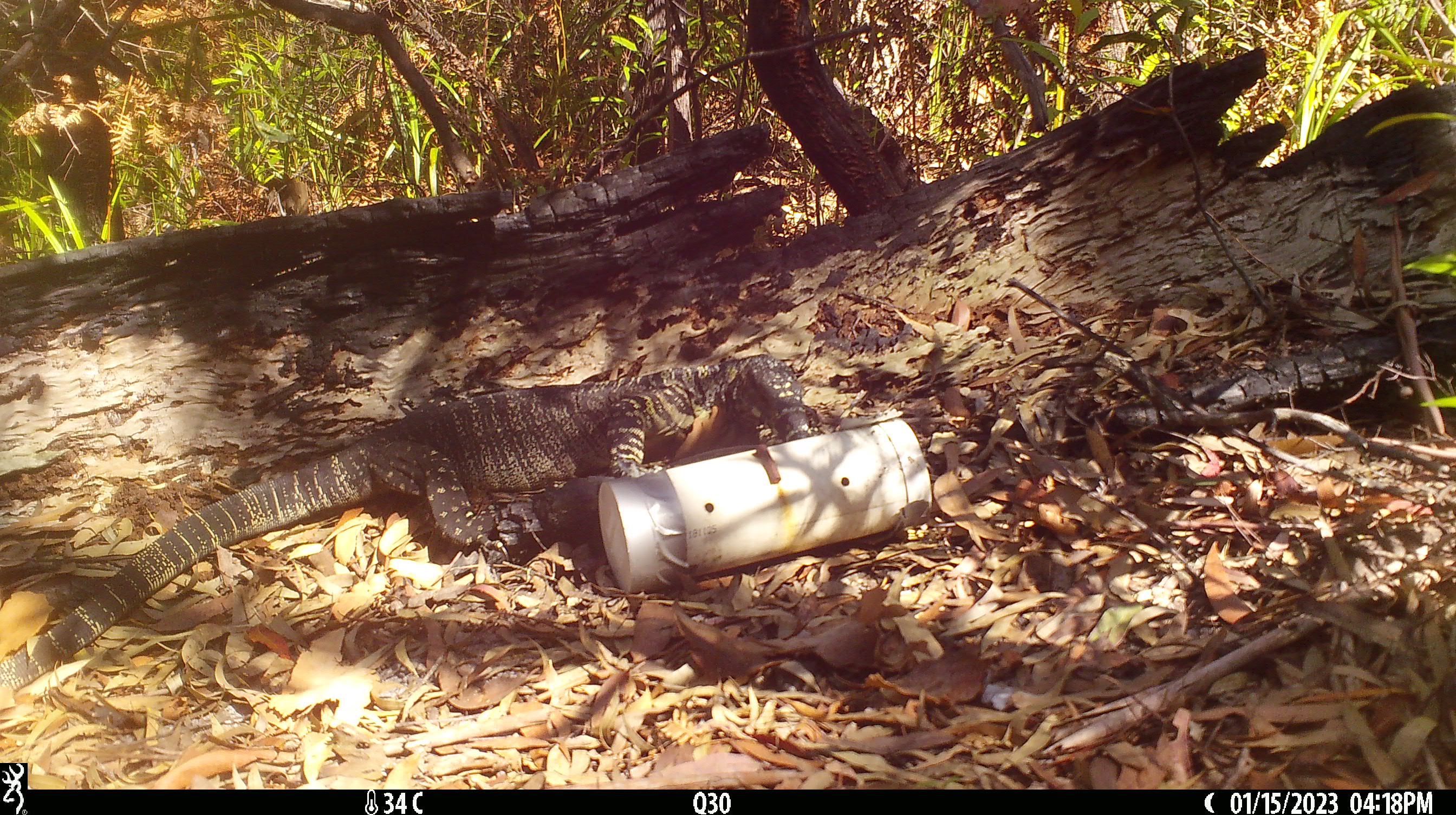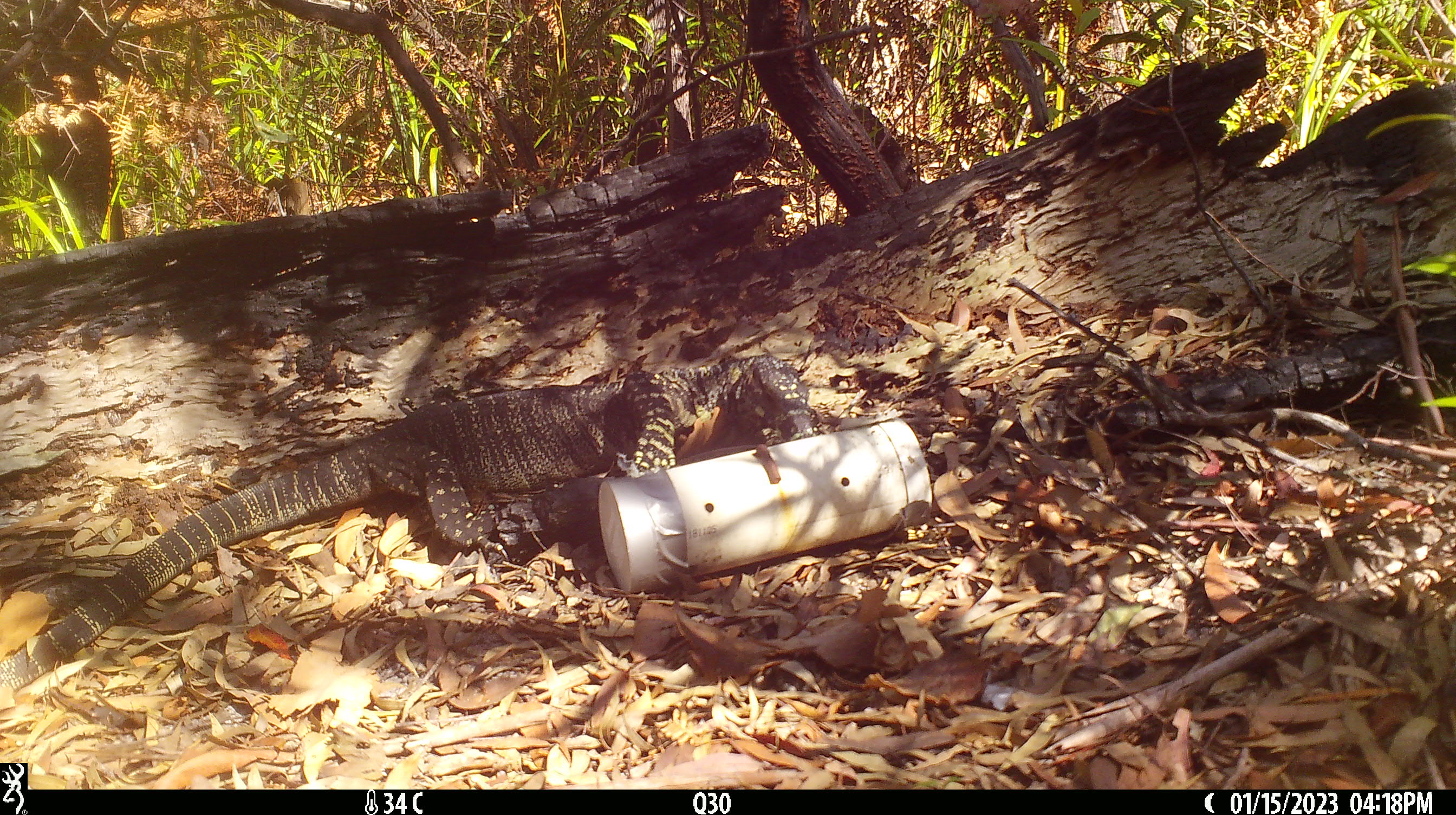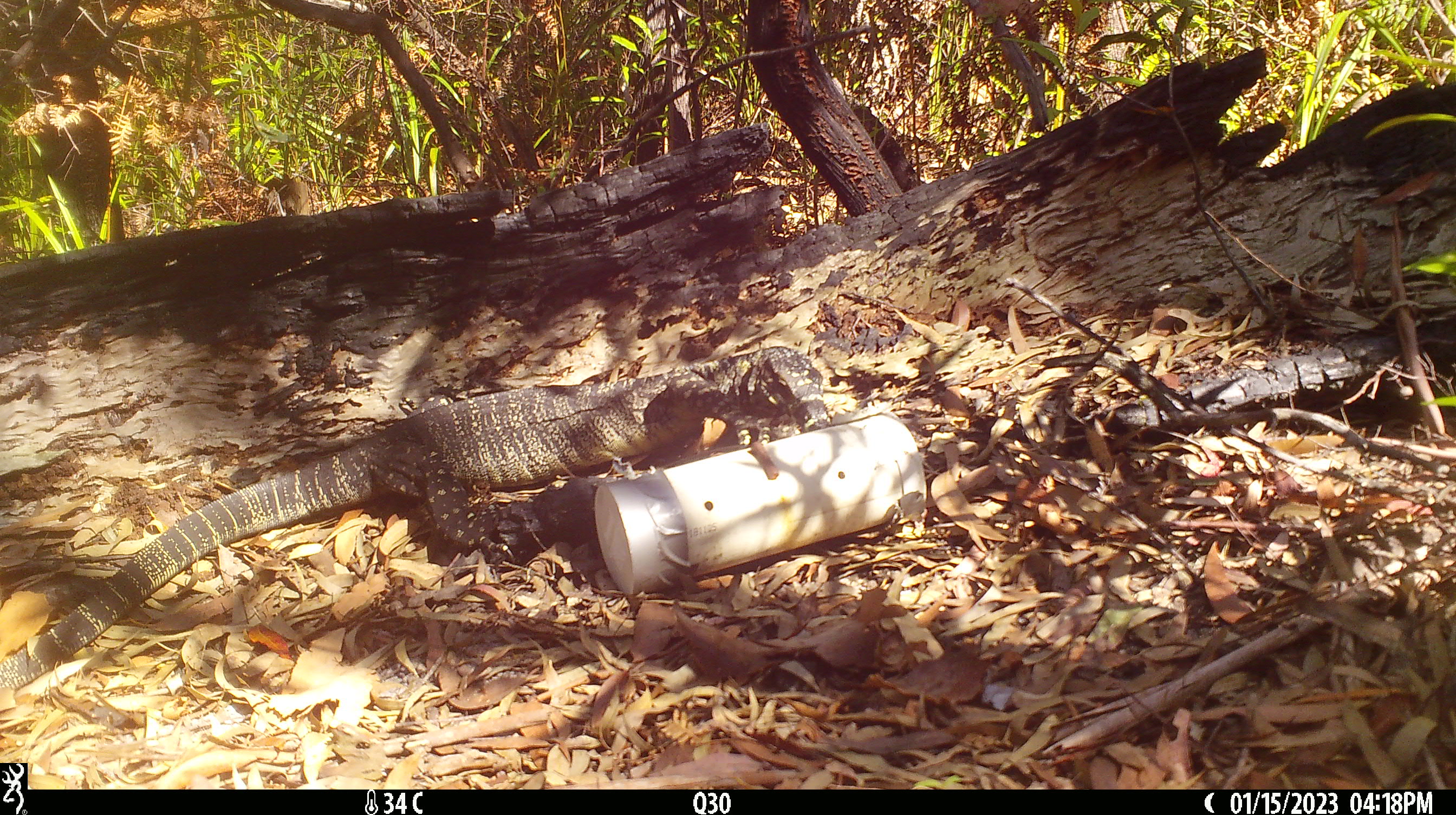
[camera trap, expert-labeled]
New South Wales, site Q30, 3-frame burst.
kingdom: Animalia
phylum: Chordata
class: Reptilia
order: Squamata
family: Varanidae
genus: Varanus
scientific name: Varanus varius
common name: lace monitor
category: goanna